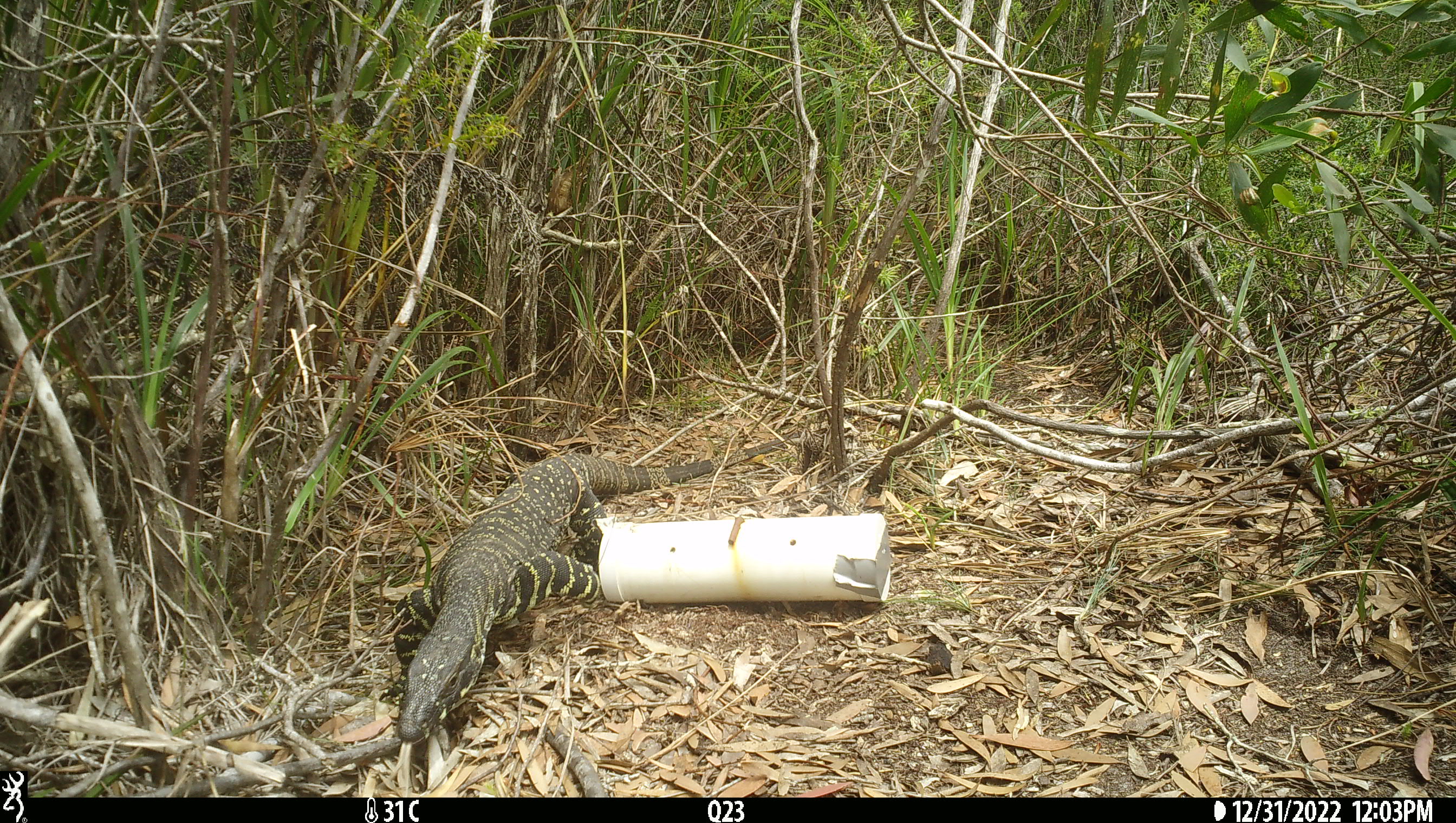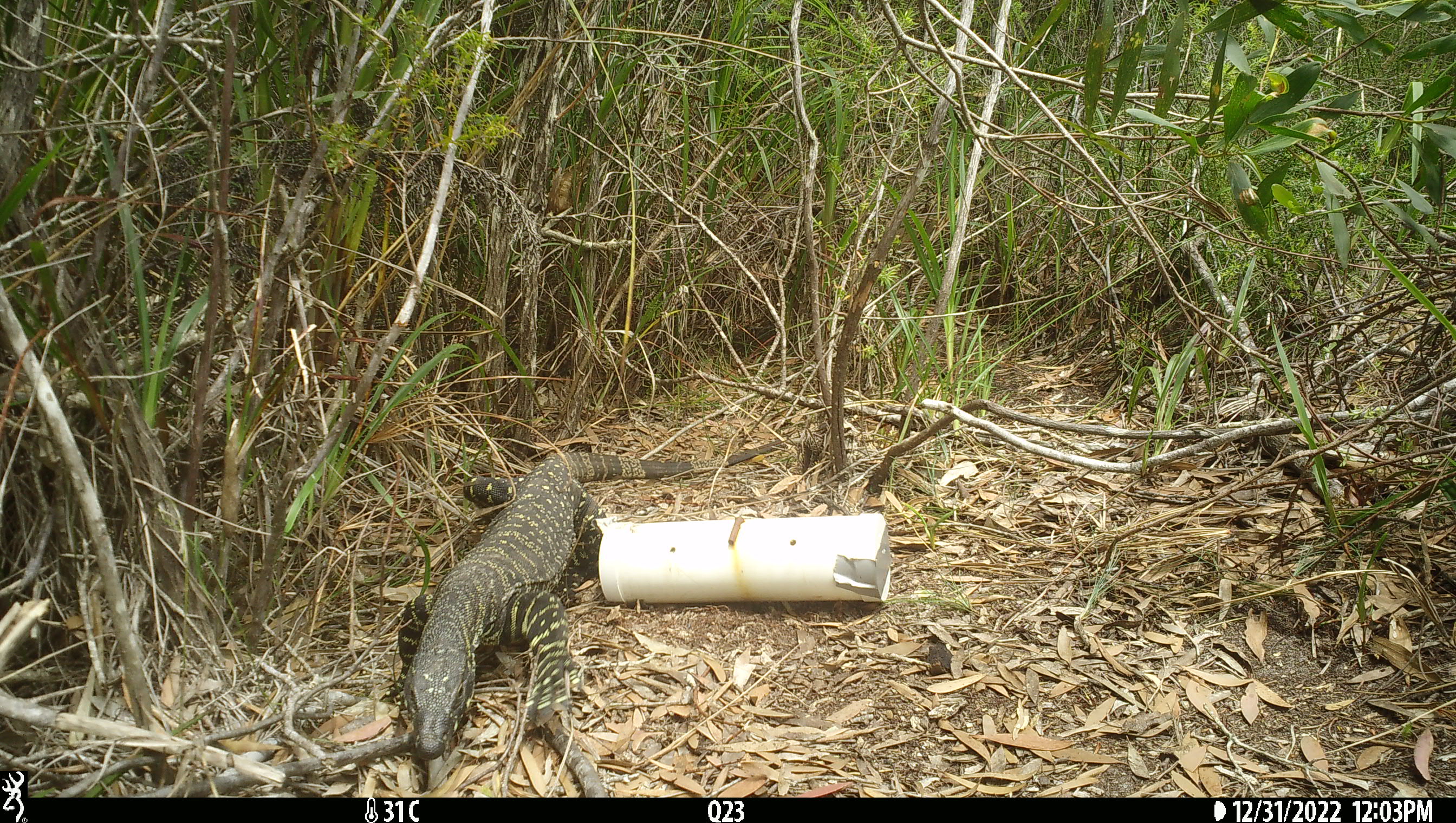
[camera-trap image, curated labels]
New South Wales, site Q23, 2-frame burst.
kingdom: Animalia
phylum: Chordata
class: Reptilia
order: Squamata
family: Varanidae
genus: Varanus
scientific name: Varanus varius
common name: lace monitor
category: goanna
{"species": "goanna (lace monitor) (Varanus varius)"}